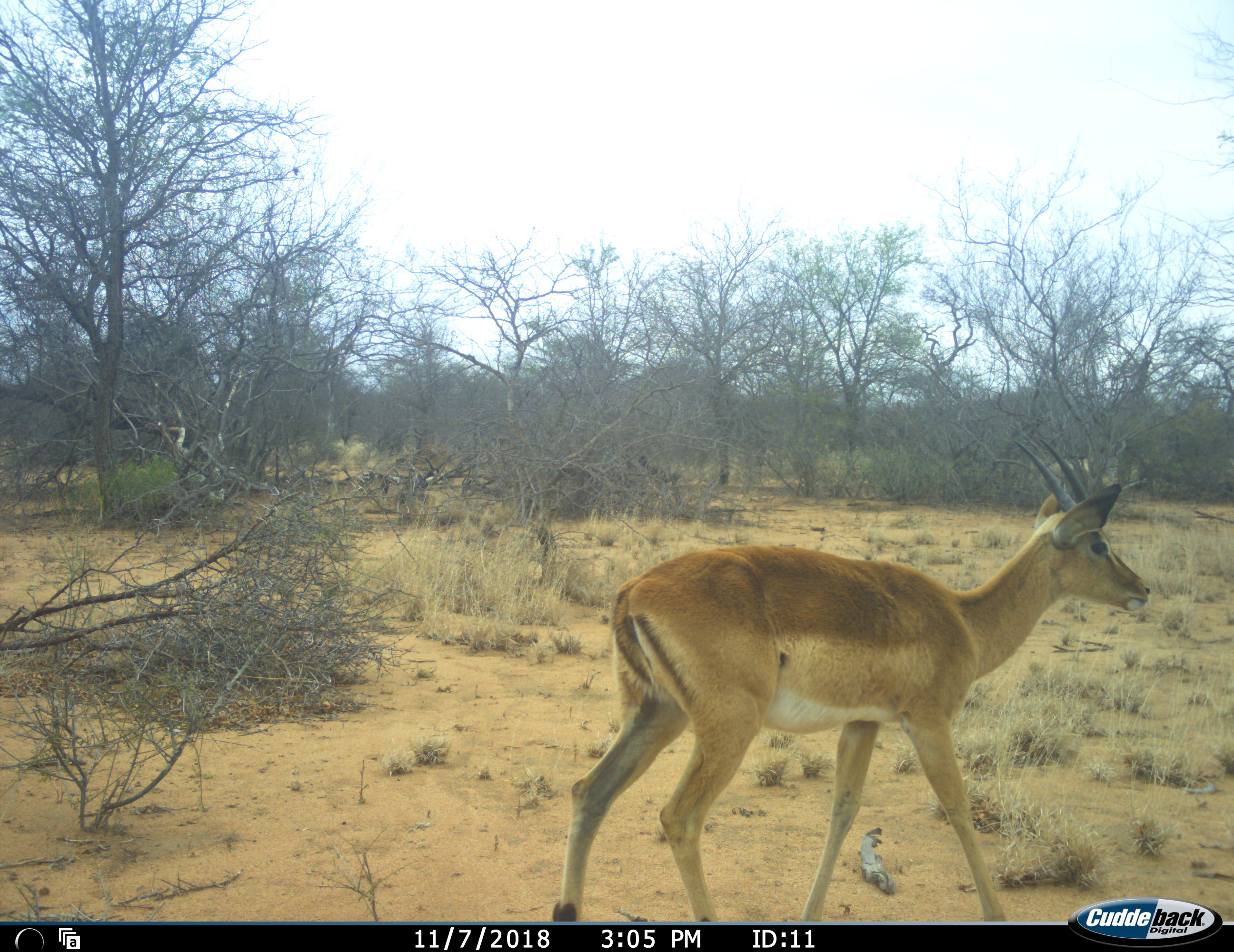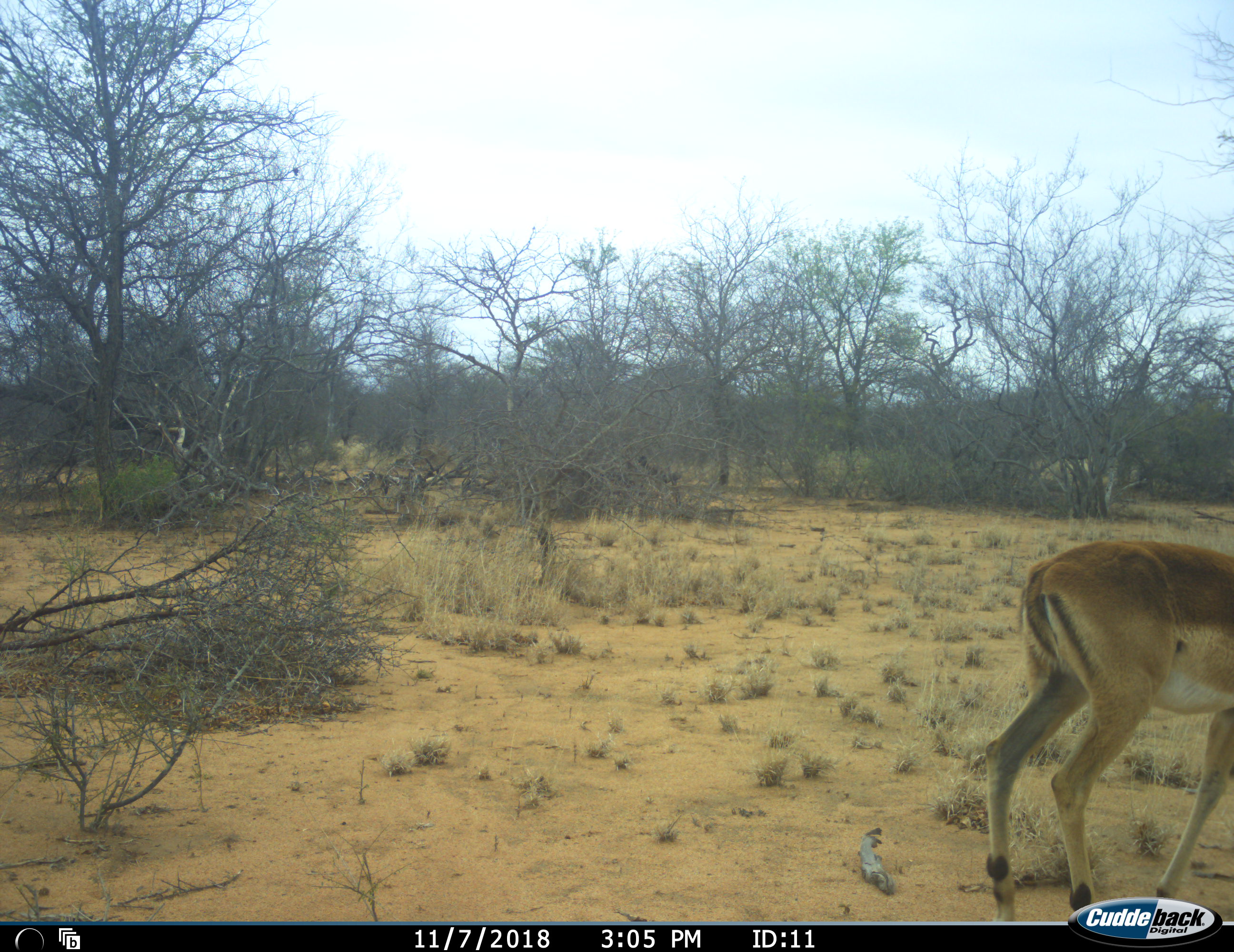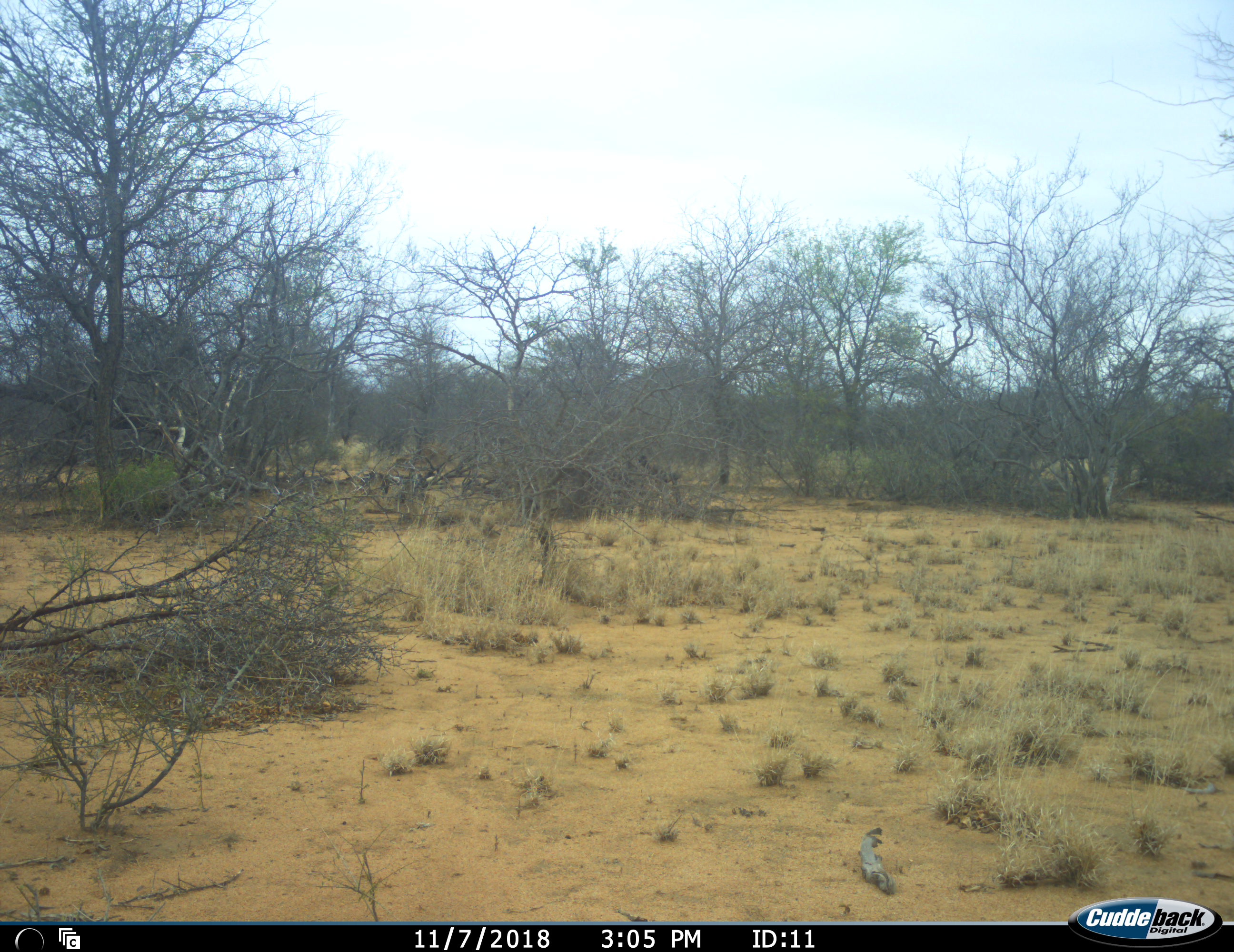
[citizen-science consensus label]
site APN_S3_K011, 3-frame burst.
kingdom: Animalia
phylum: Chordata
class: Mammalia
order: Artiodactyla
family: Bovidae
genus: Aepyceros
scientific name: Aepyceros melampus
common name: impala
Impala (Aepyceros melampus), count 1. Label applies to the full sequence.